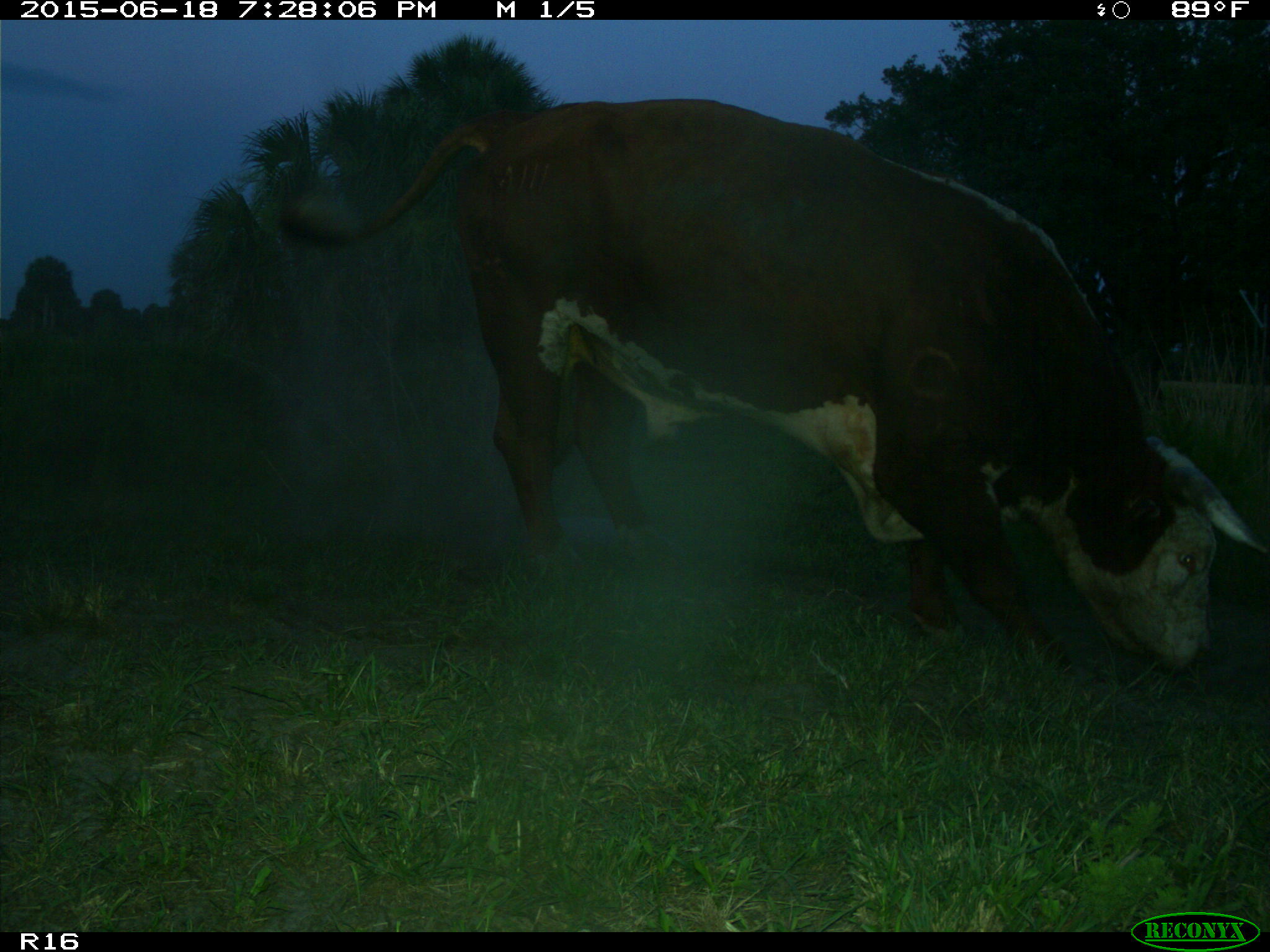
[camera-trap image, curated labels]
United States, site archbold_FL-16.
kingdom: Animalia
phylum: Chordata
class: Mammalia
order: Artiodactyla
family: Bovidae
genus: Bos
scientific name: Bos taurus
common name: domestic cow